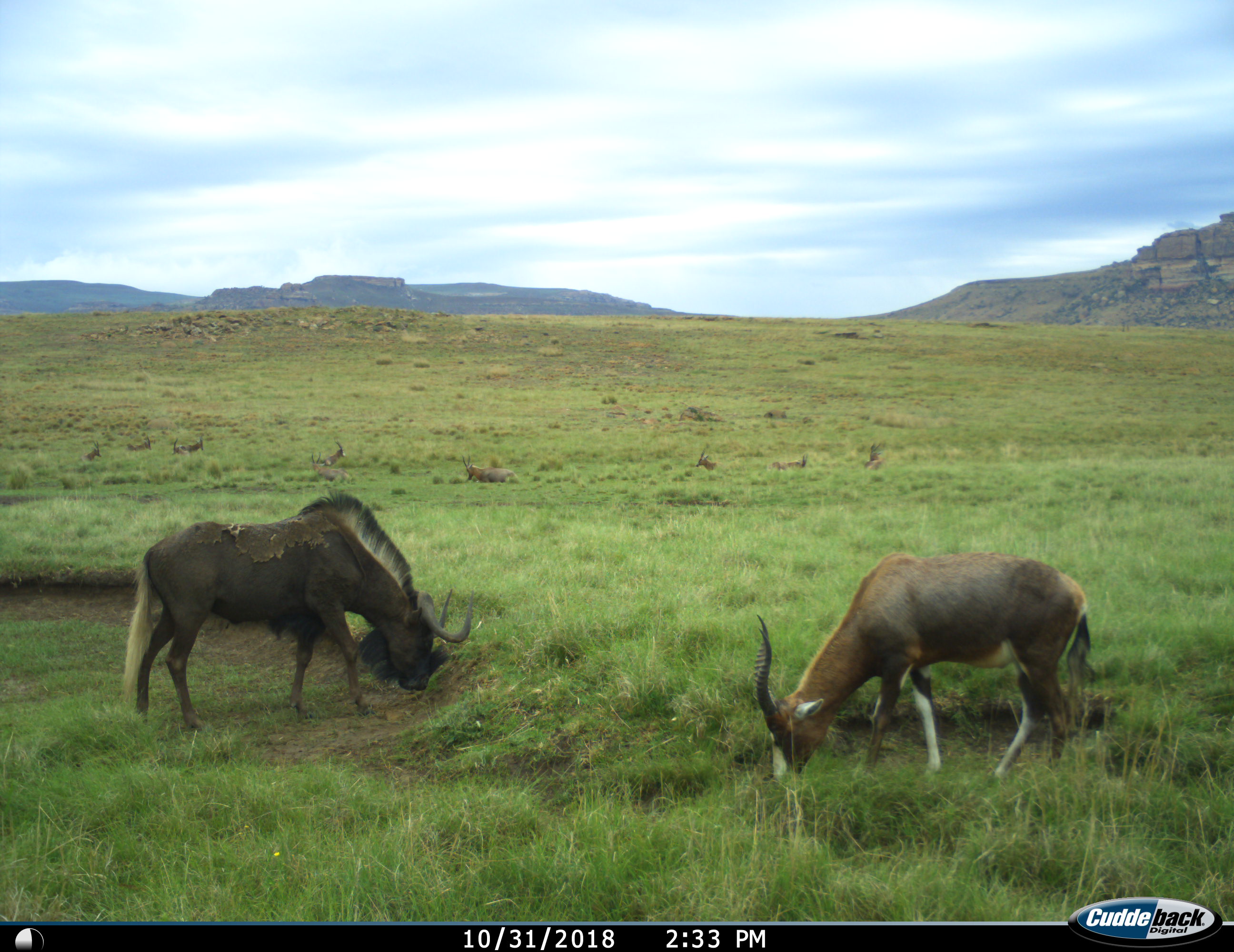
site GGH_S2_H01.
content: unidentified animal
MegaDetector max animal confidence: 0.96